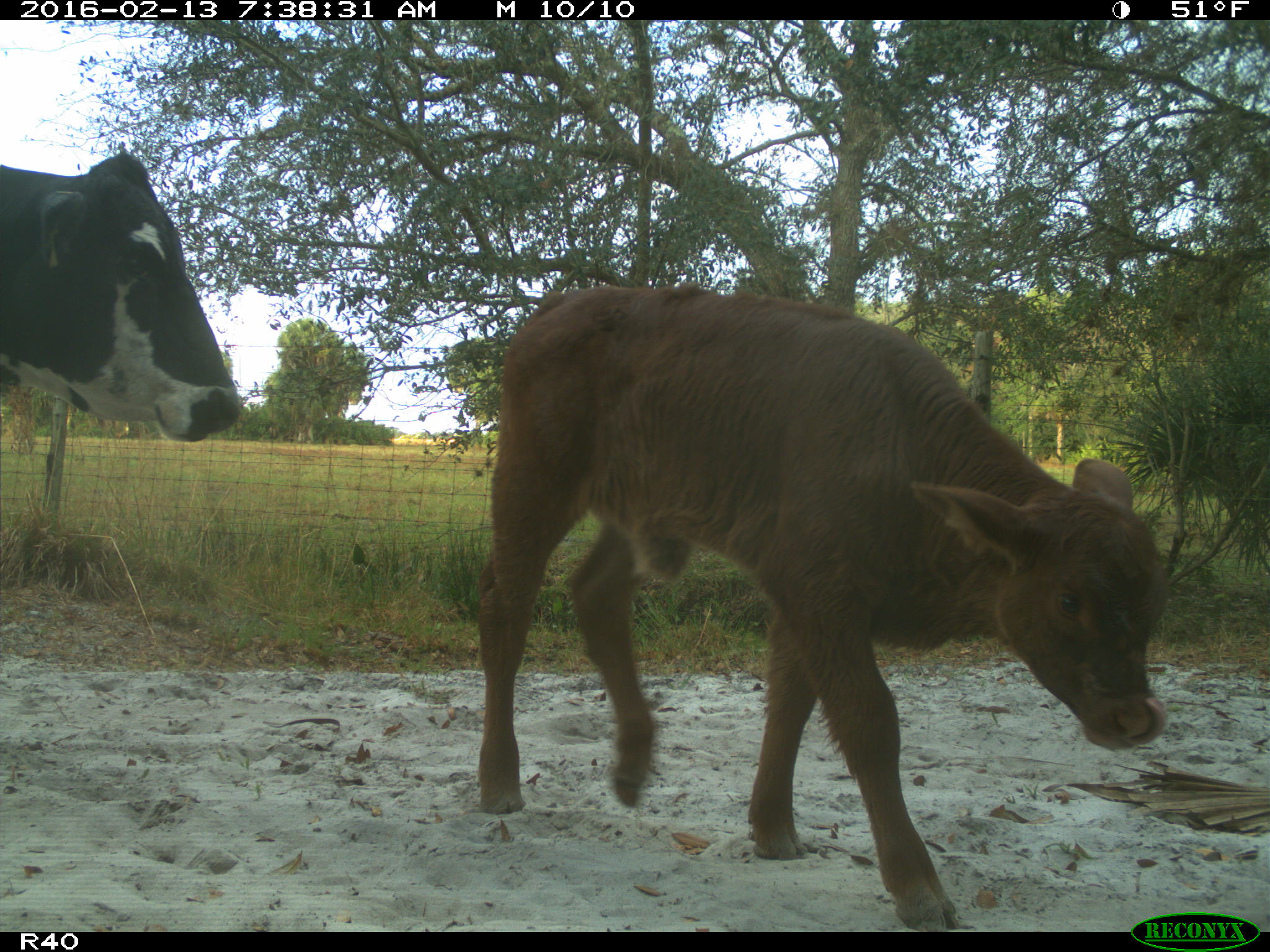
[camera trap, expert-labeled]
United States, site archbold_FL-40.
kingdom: Animalia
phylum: Chordata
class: Mammalia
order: Artiodactyla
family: Bovidae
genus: Bos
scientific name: Bos taurus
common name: domestic cow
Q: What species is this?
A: Bos taurus (domestic cow).